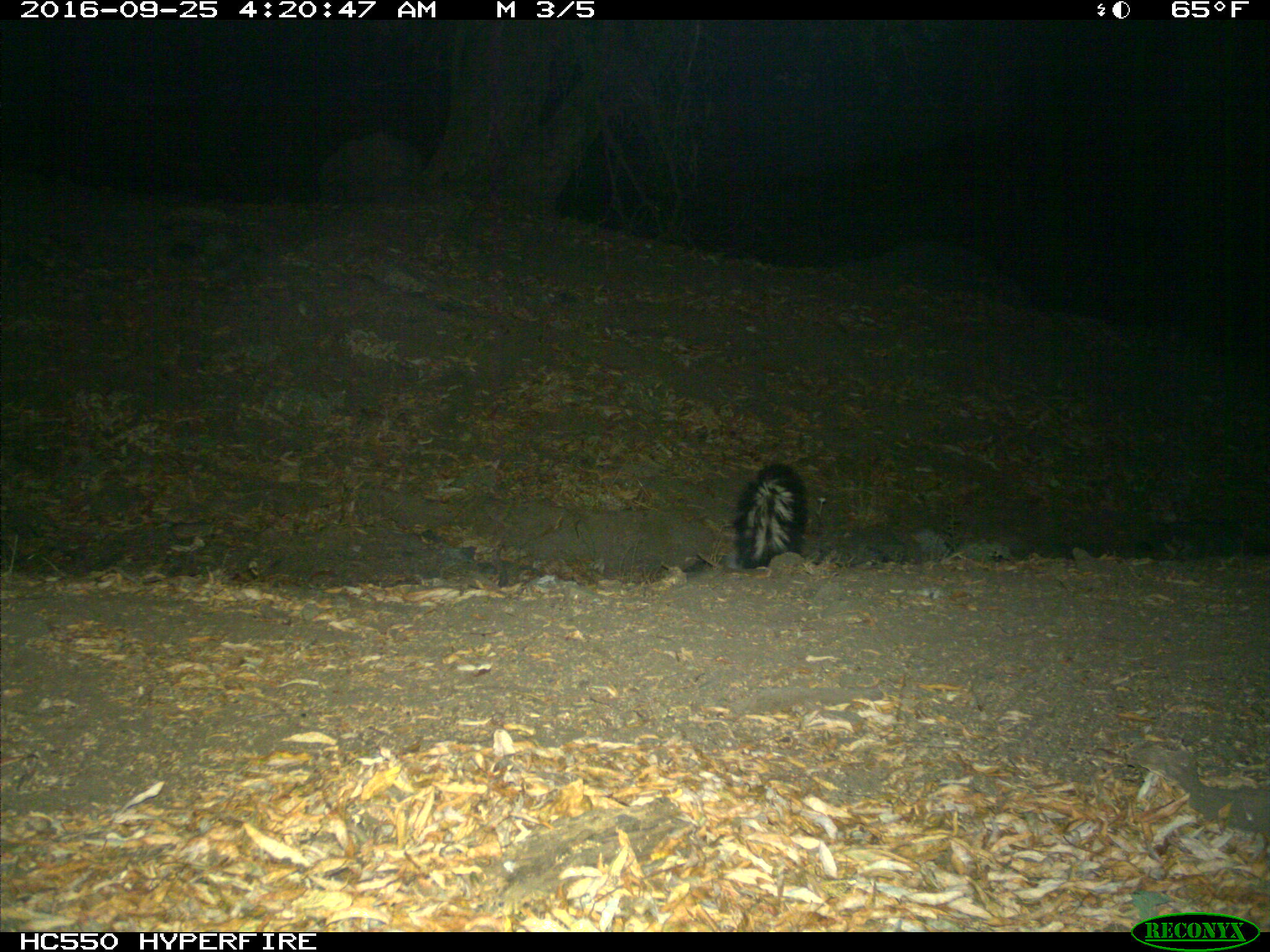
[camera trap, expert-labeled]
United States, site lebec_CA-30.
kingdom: Animalia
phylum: Chordata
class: Mammalia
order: Carnivora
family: Mephitidae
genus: Mephitis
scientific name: Mephitis mephitis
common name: striped skunk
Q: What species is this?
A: Mephitis mephitis (striped skunk).